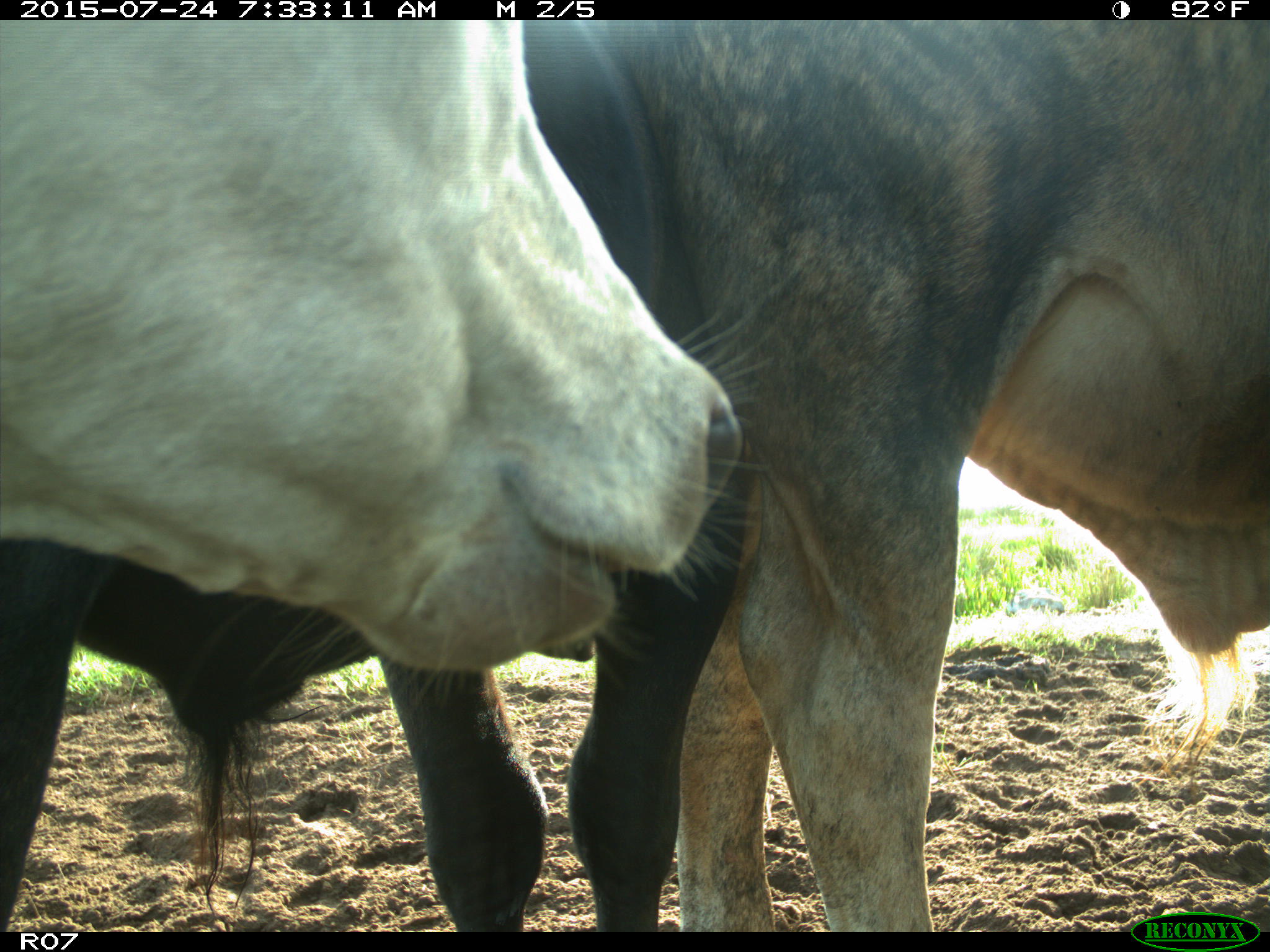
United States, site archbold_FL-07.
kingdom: Animalia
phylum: Chordata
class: Mammalia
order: Artiodactyla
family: Bovidae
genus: Bos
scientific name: Bos taurus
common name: domestic cow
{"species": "Bos taurus (domestic cow)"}